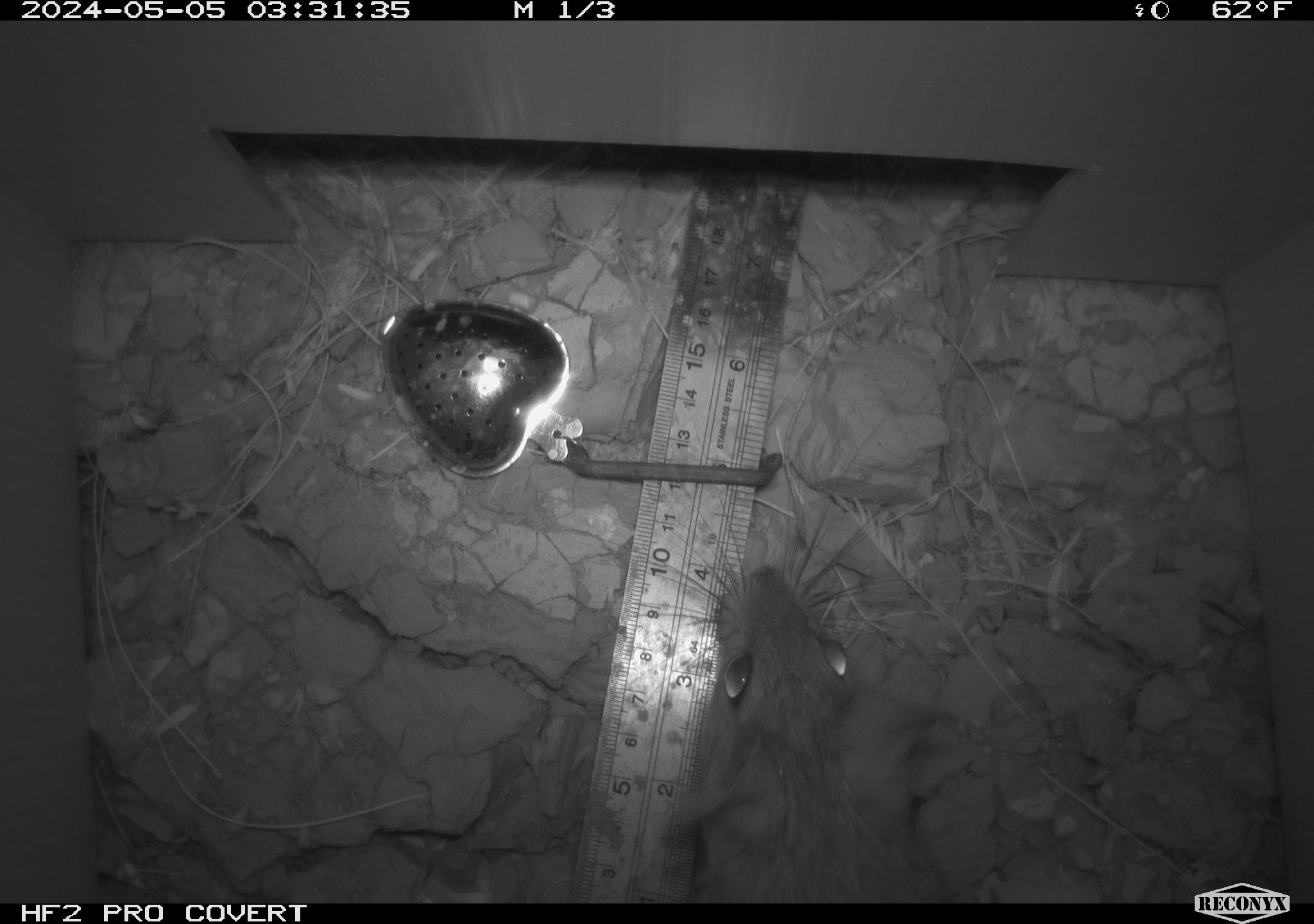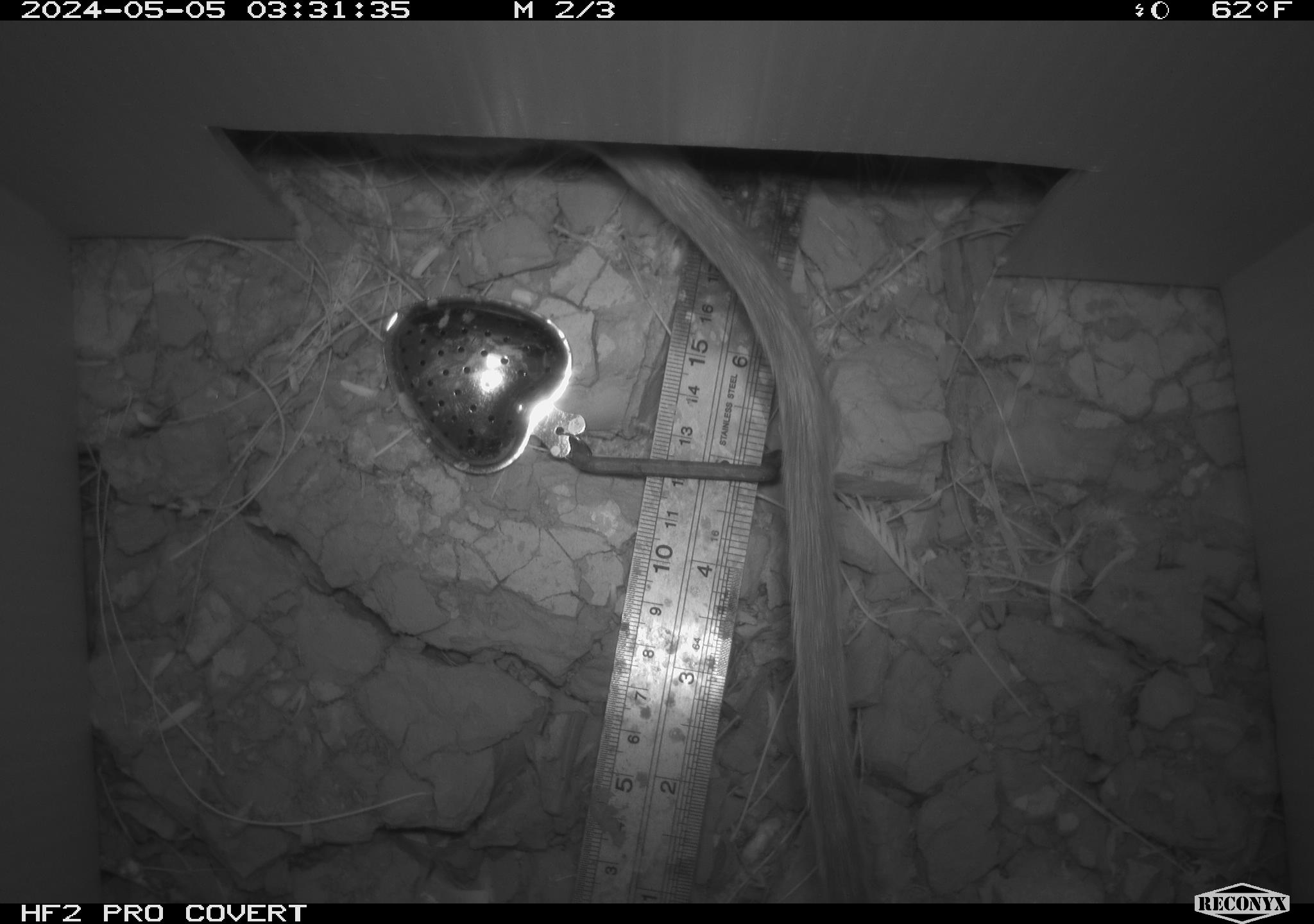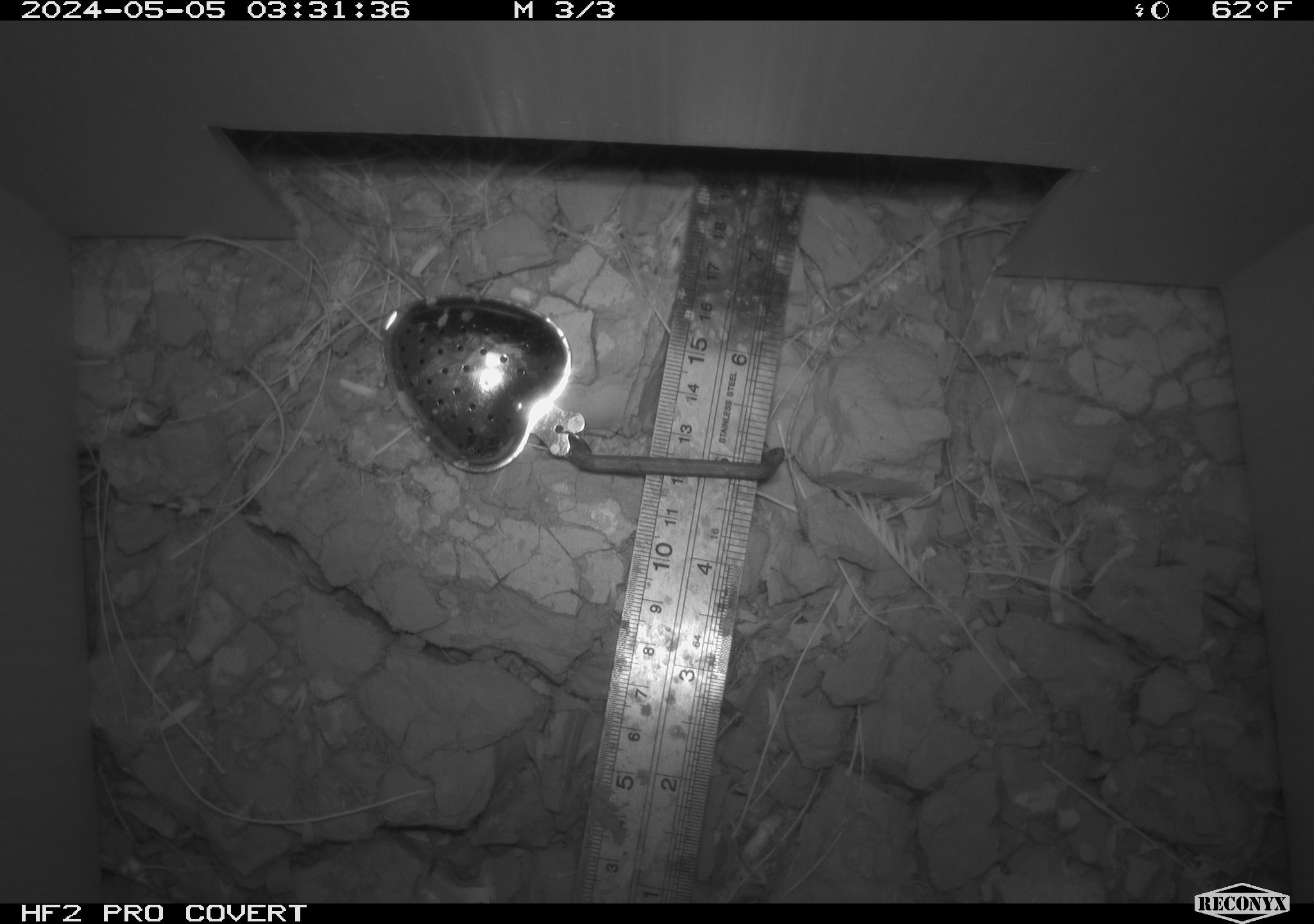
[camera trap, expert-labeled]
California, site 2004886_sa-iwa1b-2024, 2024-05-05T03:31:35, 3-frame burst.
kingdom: Animalia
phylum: Chordata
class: Mammalia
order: Rodentia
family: Cricetidae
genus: Neotoma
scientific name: Neotoma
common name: pack rat or woodrat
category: neotoma species